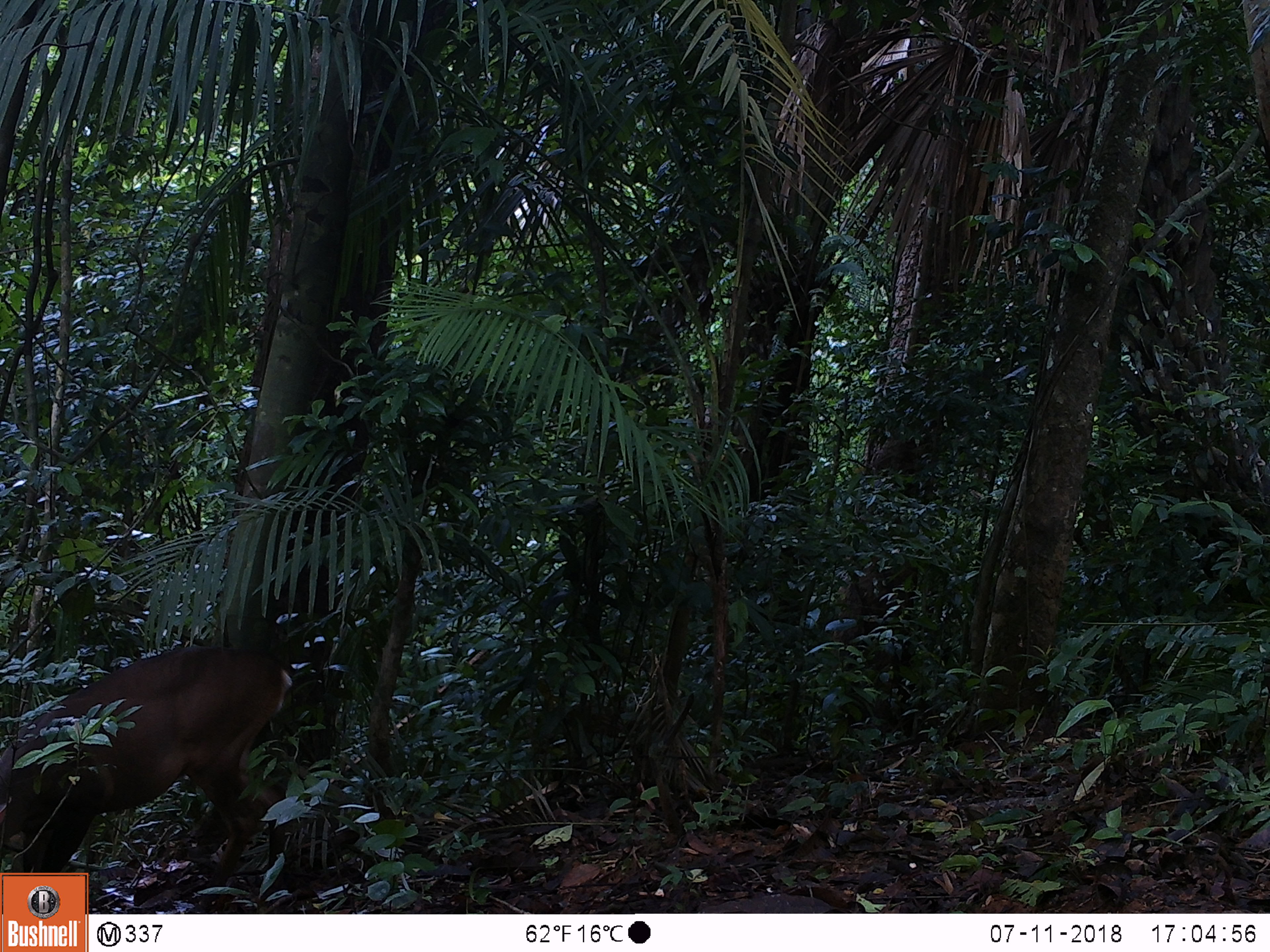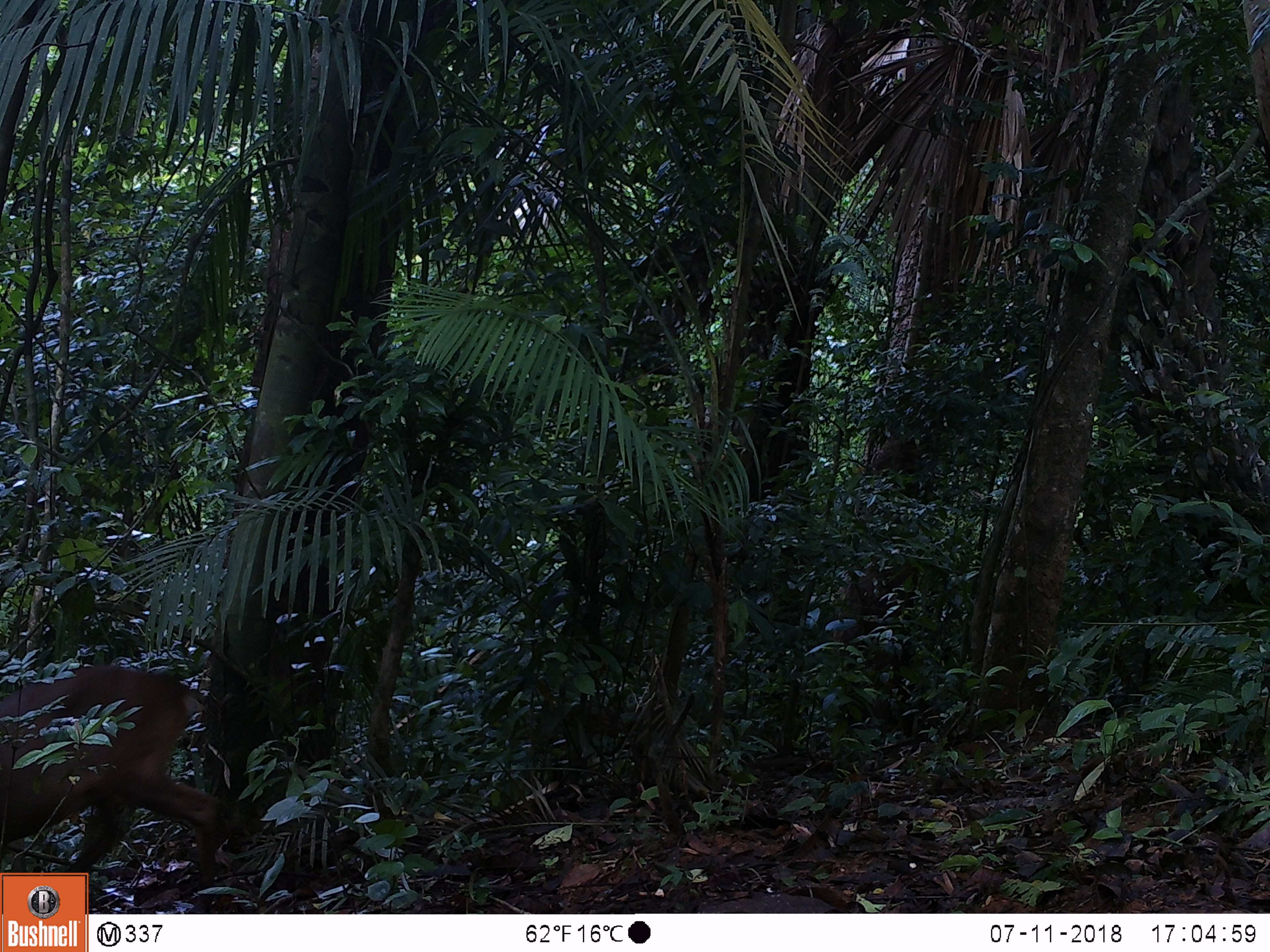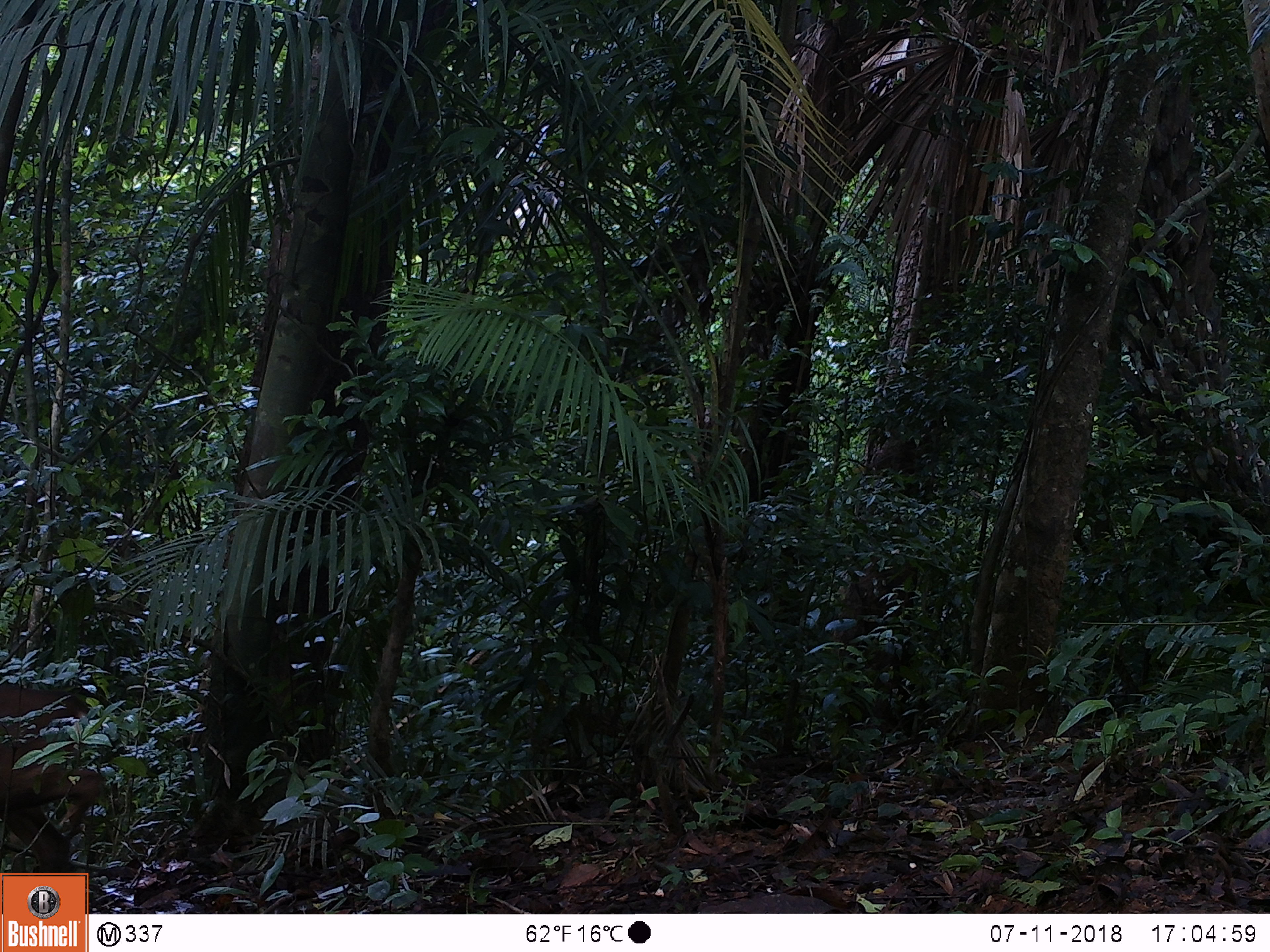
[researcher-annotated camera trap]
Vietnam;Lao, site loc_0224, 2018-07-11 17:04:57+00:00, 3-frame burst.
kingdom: Animalia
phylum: Chordata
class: Mammalia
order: Artiodactyla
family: Cervidae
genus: Muntiacus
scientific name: Muntiacus vuquangensis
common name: large-antlered muntjac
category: large antlered muntjac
Large antlered muntjac (large-antlered muntjac) (Muntiacus vuquangensis). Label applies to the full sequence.